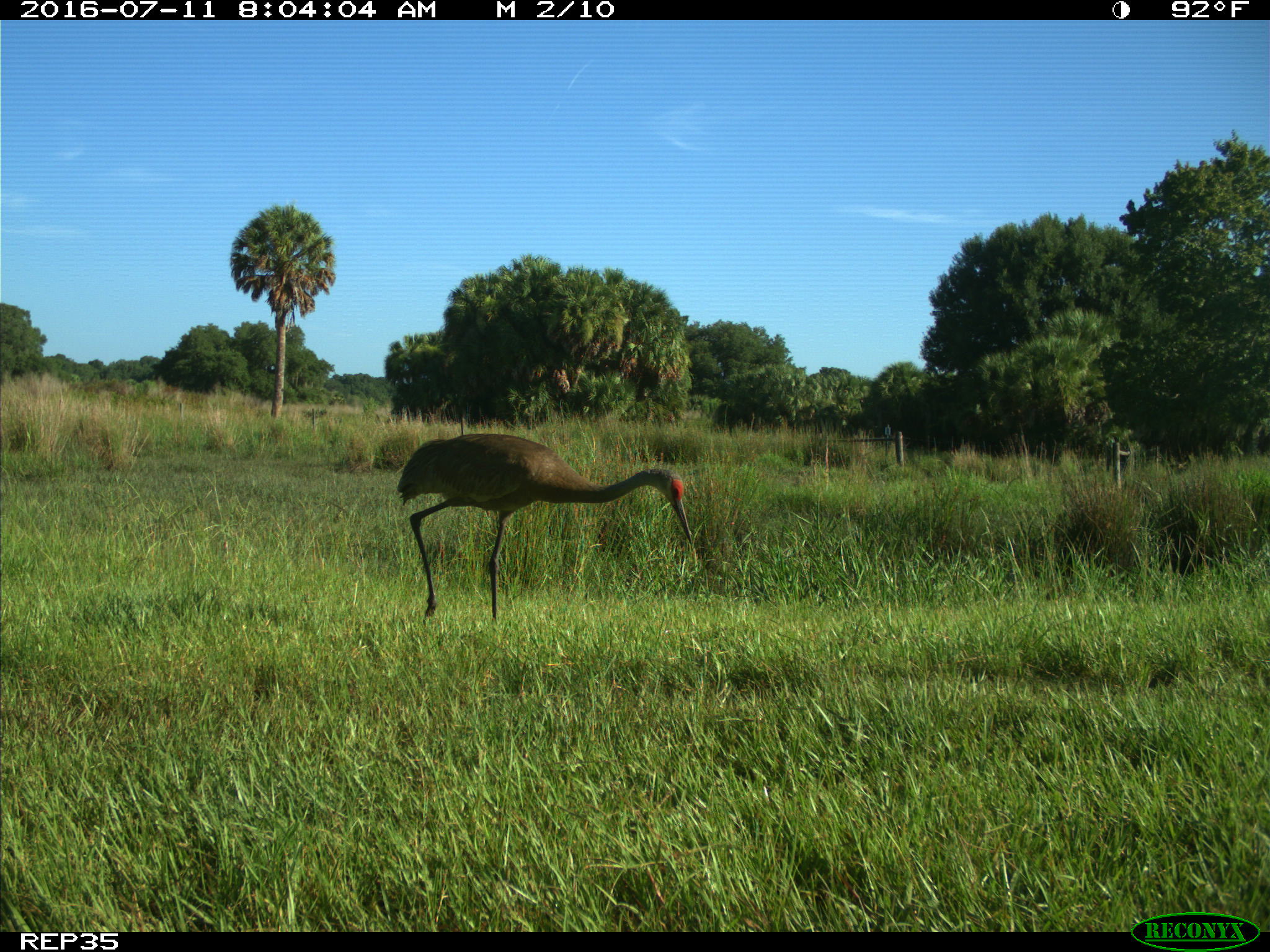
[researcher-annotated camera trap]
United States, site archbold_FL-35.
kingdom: Animalia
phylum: Chordata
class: Aves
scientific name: Aves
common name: birds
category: unidentified bird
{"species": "unidentified bird (birds) (Aves)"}